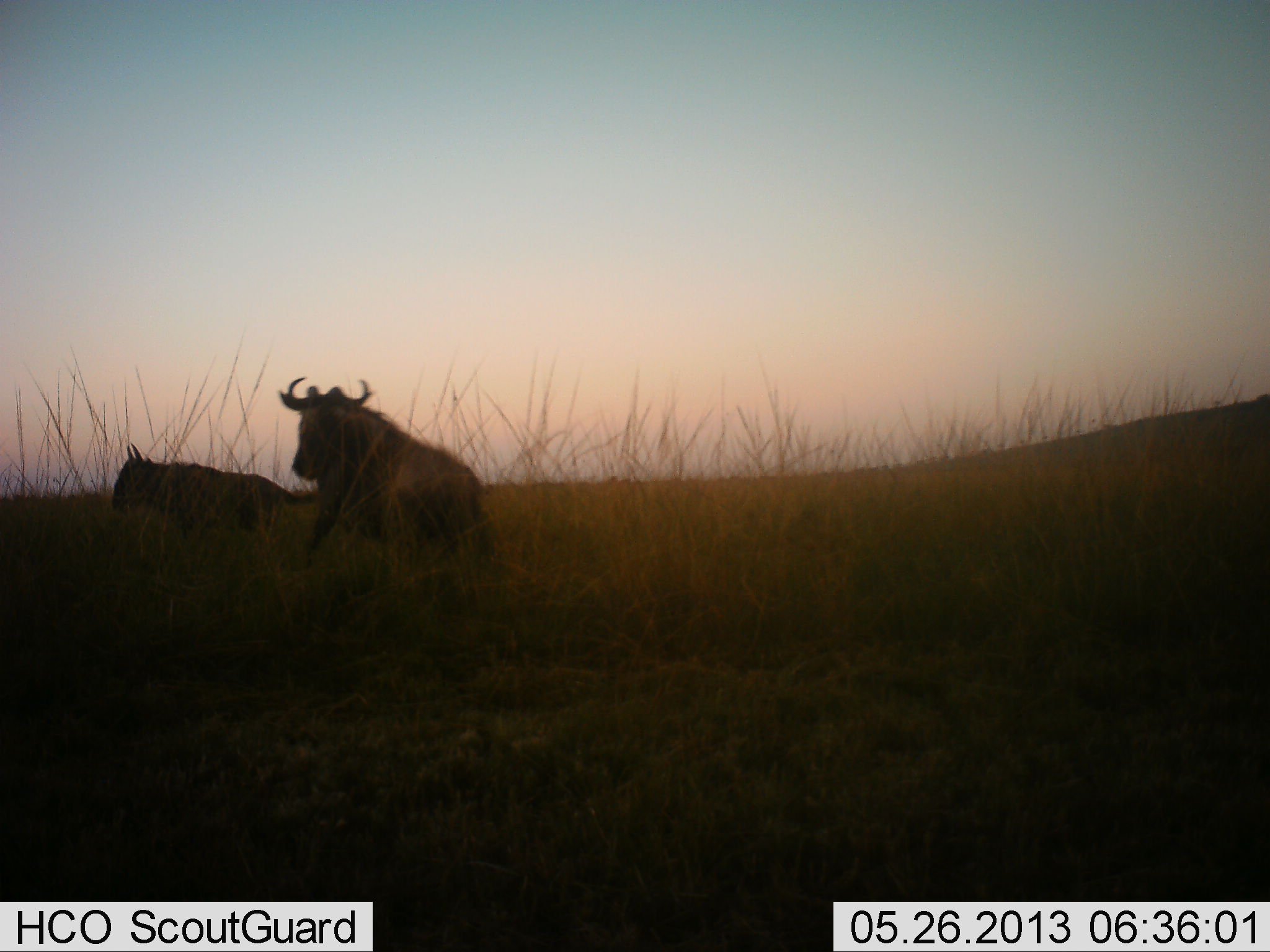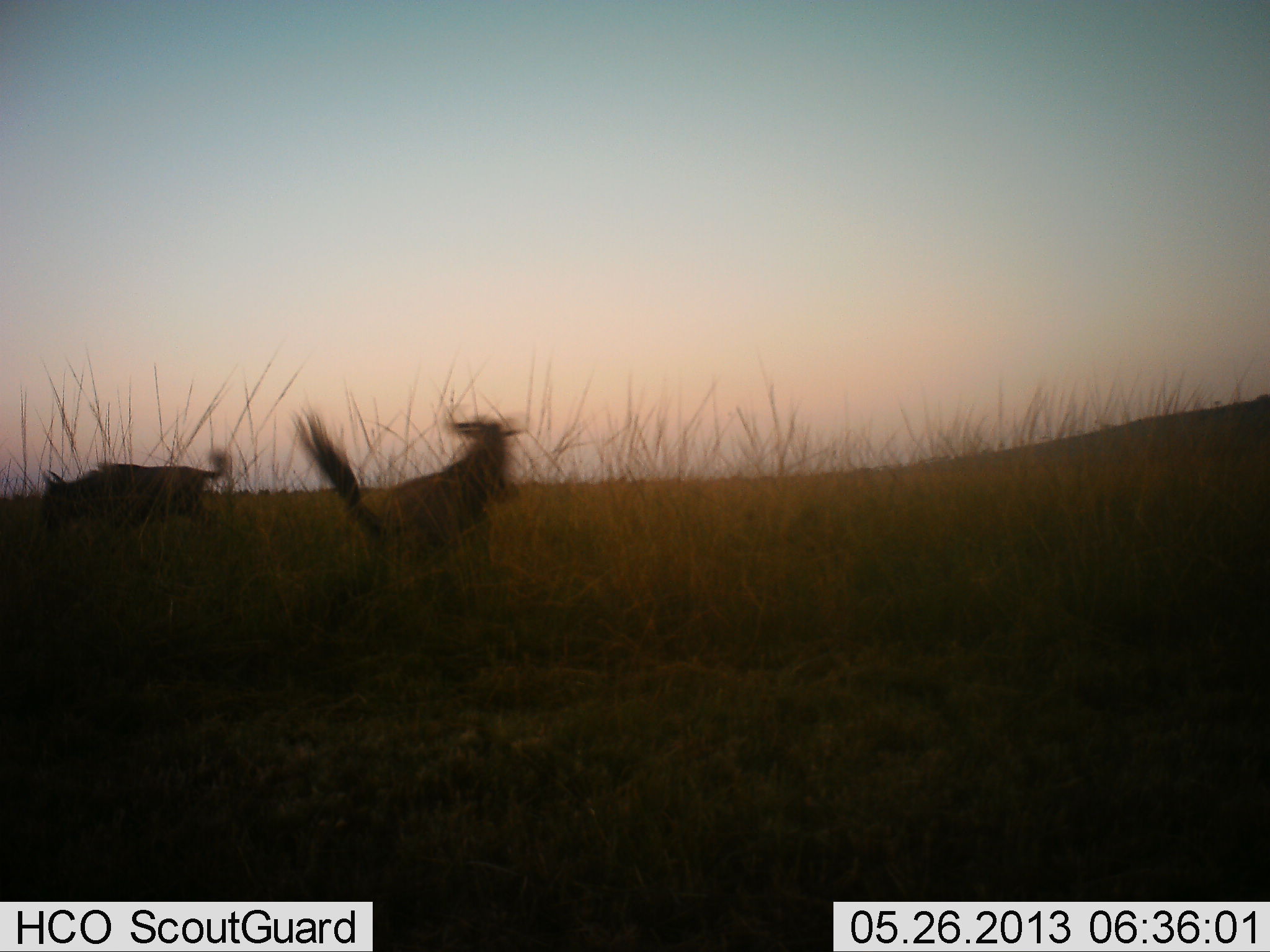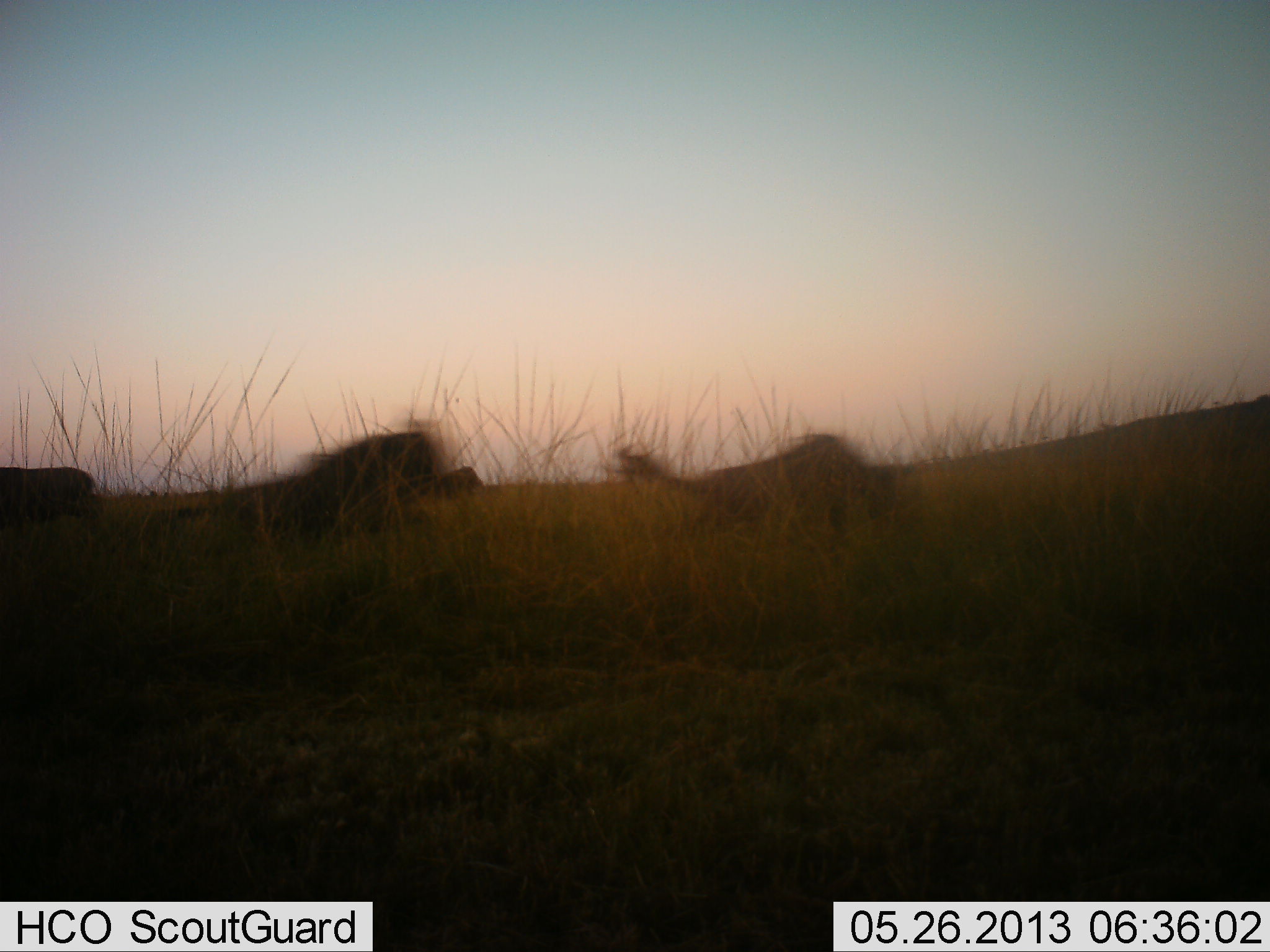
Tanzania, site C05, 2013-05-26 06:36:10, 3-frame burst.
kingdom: Animalia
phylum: Chordata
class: Mammalia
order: Artiodactyla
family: Bovidae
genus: Connochaetes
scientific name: Connochaetes taurinus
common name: blue wildebeest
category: wildebeest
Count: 3.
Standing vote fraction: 6%.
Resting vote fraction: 0%.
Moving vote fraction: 94%.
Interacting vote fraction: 6%.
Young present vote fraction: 0%.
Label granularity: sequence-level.